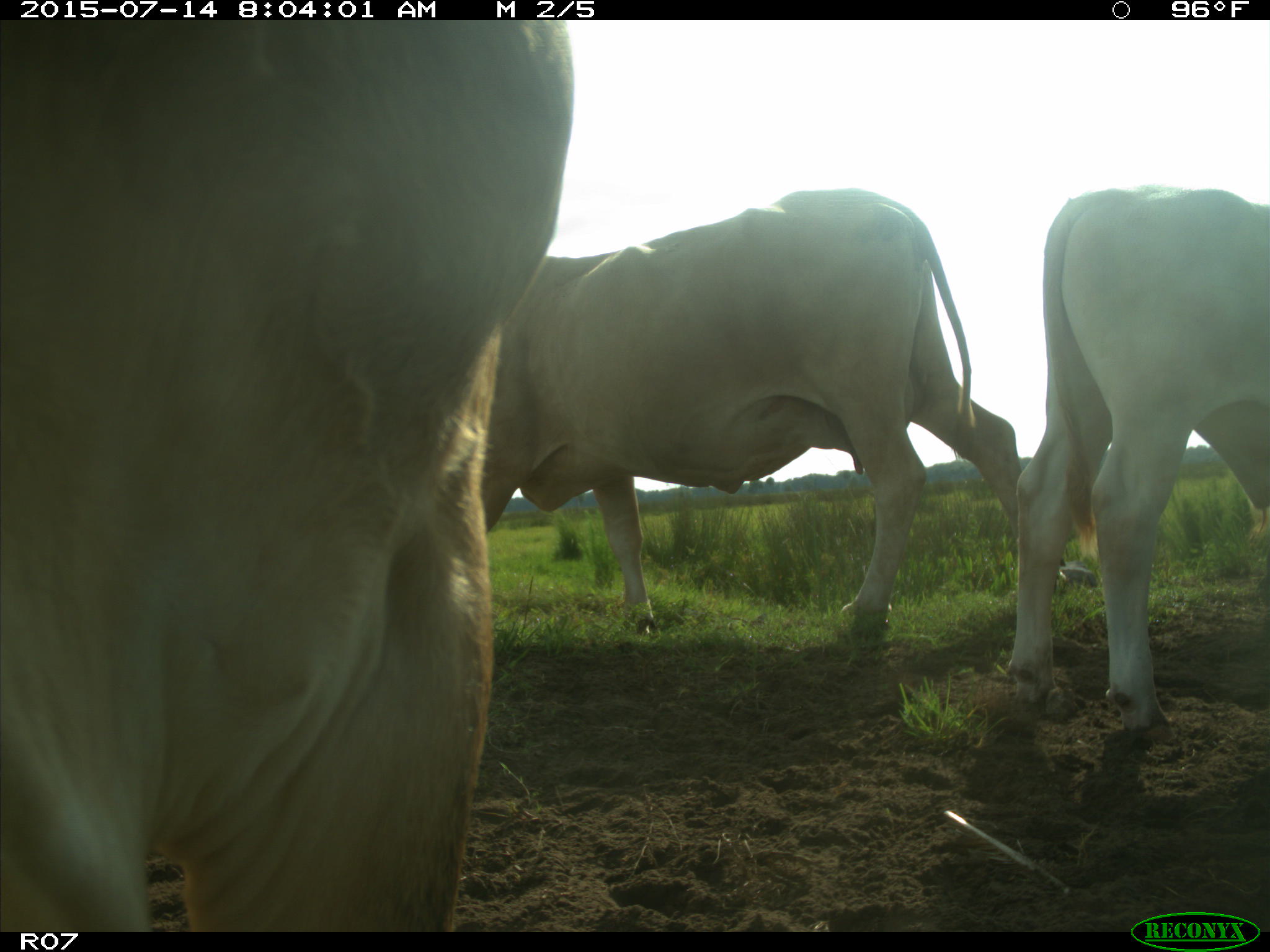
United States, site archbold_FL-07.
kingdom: Animalia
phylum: Chordata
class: Mammalia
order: Artiodactyla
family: Bovidae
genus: Bos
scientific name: Bos taurus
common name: domestic cow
Bos taurus (domestic cow).